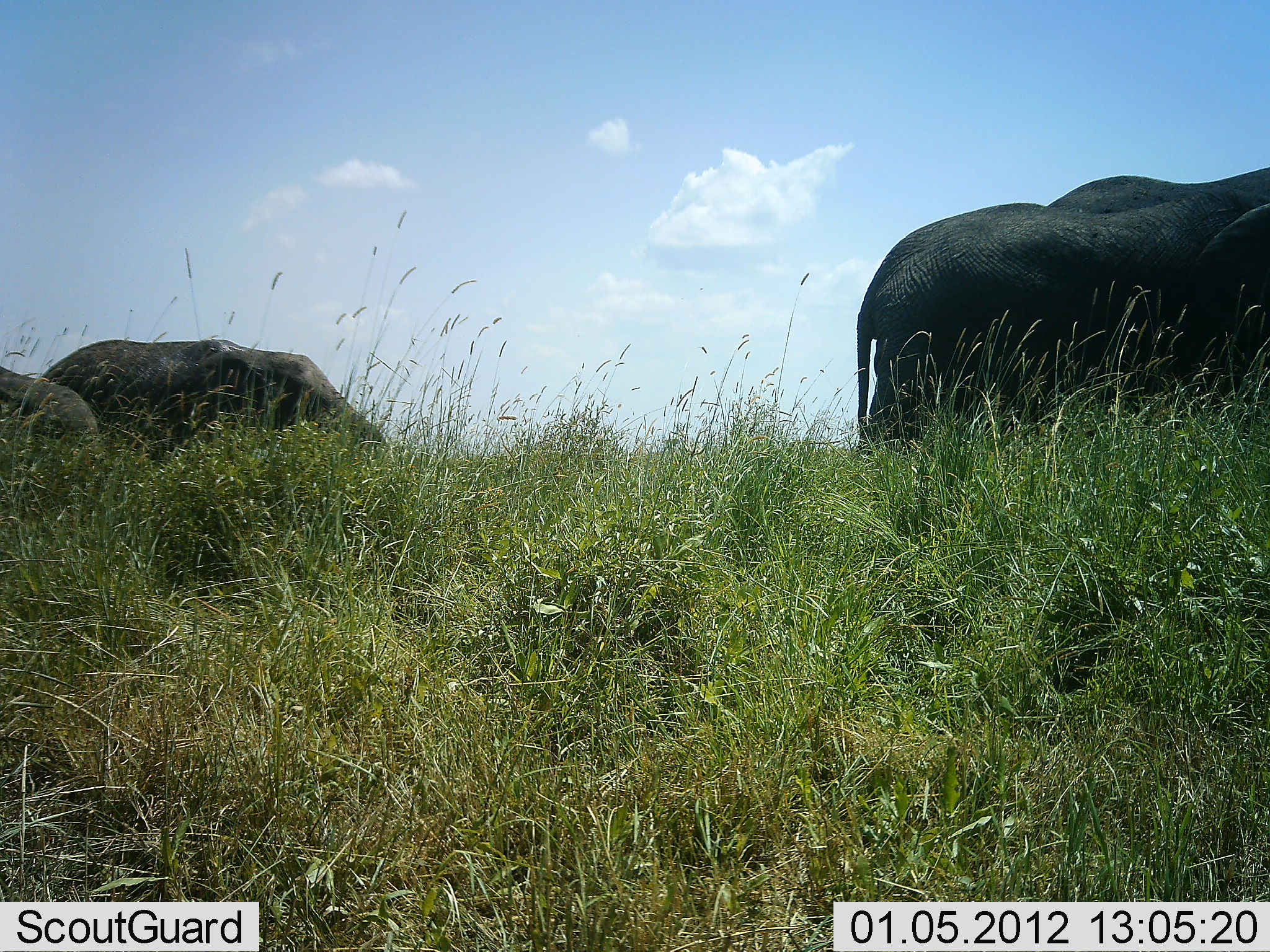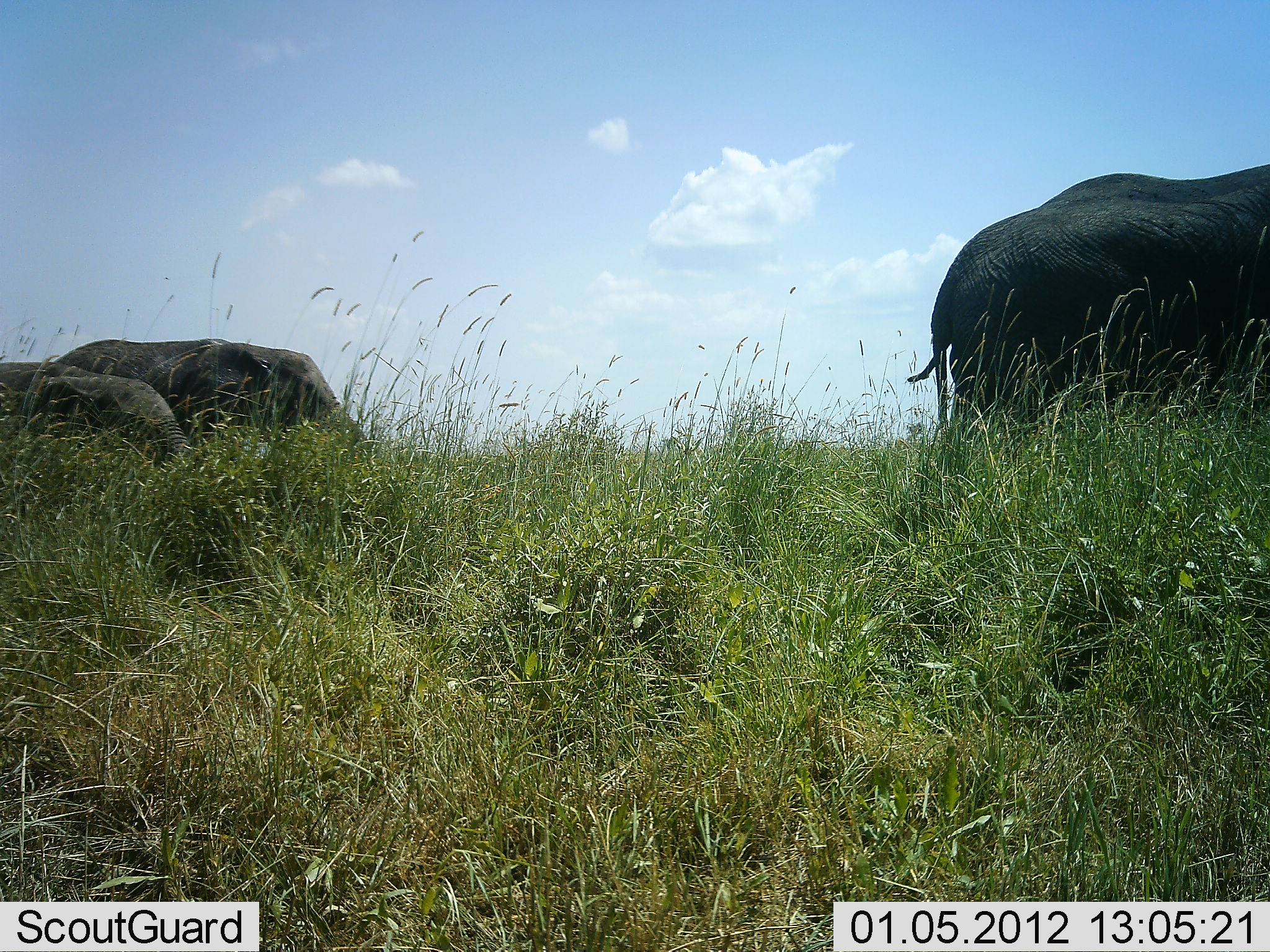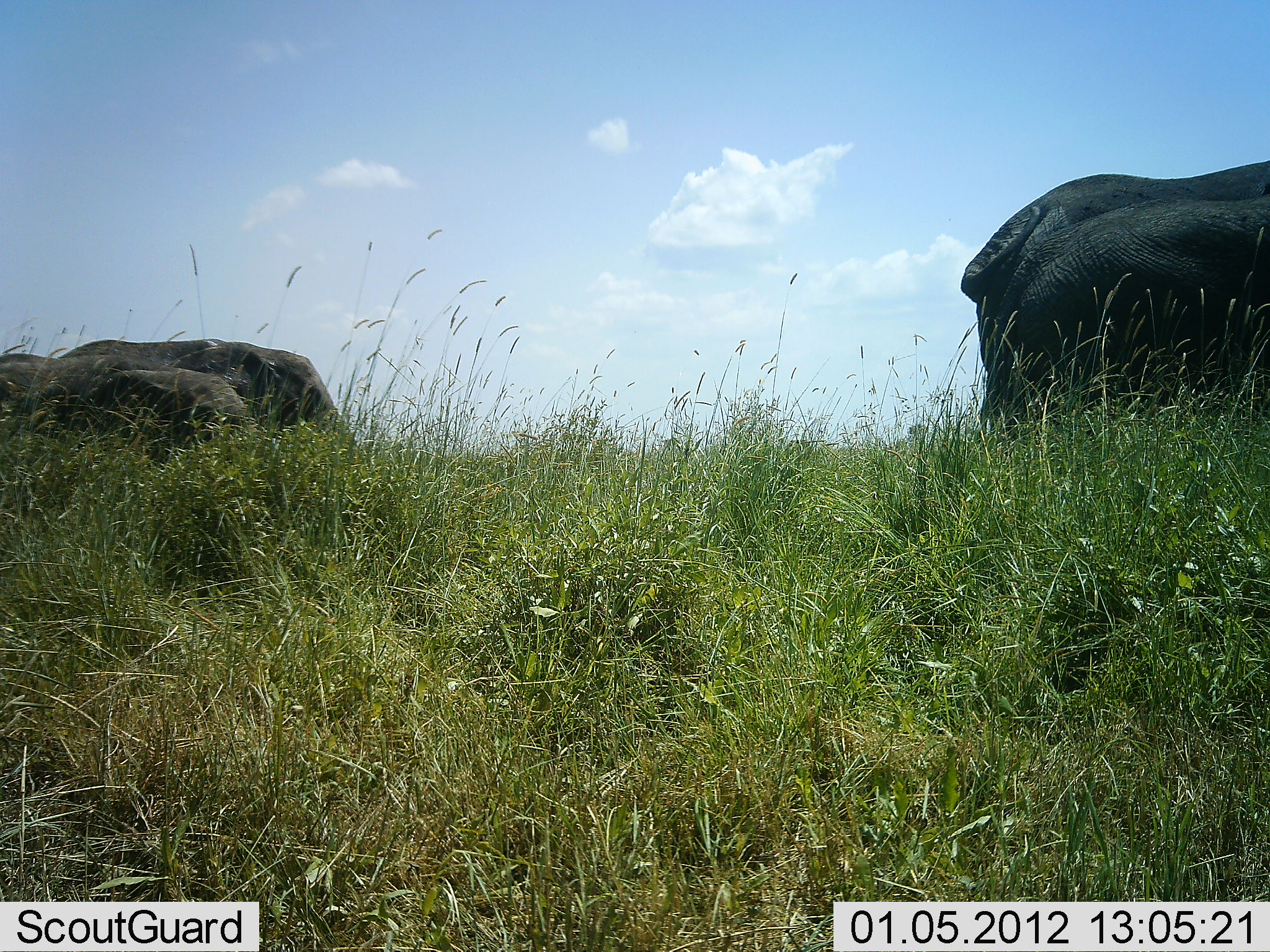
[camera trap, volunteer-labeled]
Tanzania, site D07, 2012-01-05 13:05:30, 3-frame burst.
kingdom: Animalia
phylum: Chordata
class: Mammalia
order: Proboscidea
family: Elephantidae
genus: Loxodonta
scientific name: Loxodonta africana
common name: african bush elephant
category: elephant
Elephant (african bush elephant) (Loxodonta africana), count 4. Behavior (volunteer vote fractions): standing 24%, resting 0%, moving 84%, interacting 4%. Young present (vote fraction): 40%. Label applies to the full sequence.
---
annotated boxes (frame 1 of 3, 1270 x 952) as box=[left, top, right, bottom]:
animal: box=[853, 200, 1269, 453]; box=[40, 340, 389, 469]; box=[1179, 202, 1269, 409]; box=[1045, 165, 1268, 222]; box=[0, 369, 105, 475]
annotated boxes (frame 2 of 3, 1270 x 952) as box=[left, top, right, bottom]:
animal: box=[930, 181, 1269, 448]; box=[904, 167, 1269, 389]; box=[48, 339, 372, 455]; box=[0, 362, 193, 471]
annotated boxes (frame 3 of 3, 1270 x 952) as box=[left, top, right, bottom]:
animal: box=[983, 192, 1268, 435]; box=[961, 154, 1268, 296]; box=[57, 337, 340, 437]; box=[0, 352, 255, 443]